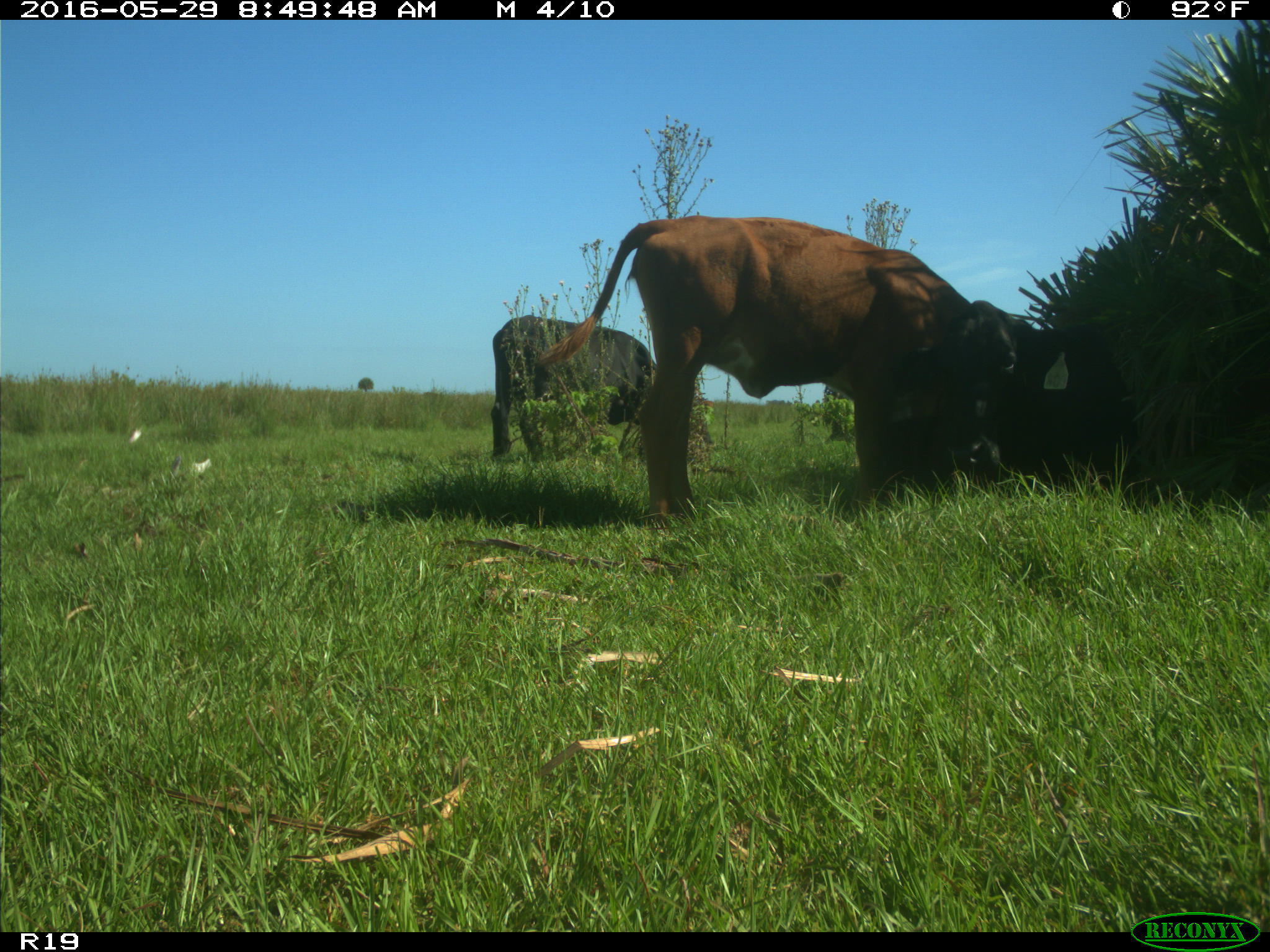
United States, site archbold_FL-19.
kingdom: Animalia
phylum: Chordata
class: Mammalia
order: Artiodactyla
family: Bovidae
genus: Bos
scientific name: Bos taurus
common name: domestic cow